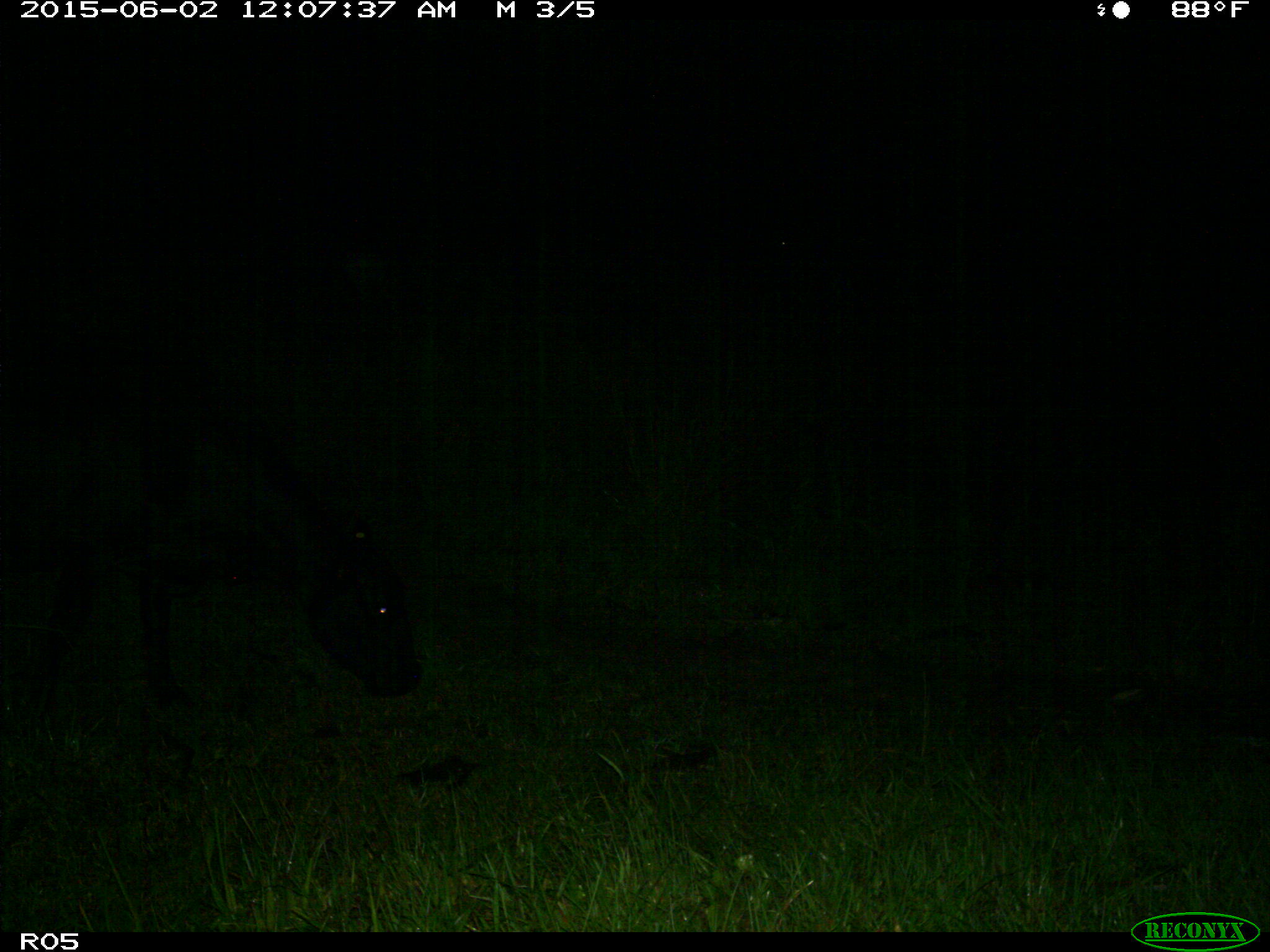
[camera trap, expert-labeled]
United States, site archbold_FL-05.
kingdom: Animalia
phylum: Chordata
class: Mammalia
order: Artiodactyla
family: Bovidae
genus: Bos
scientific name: Bos taurus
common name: domestic cow